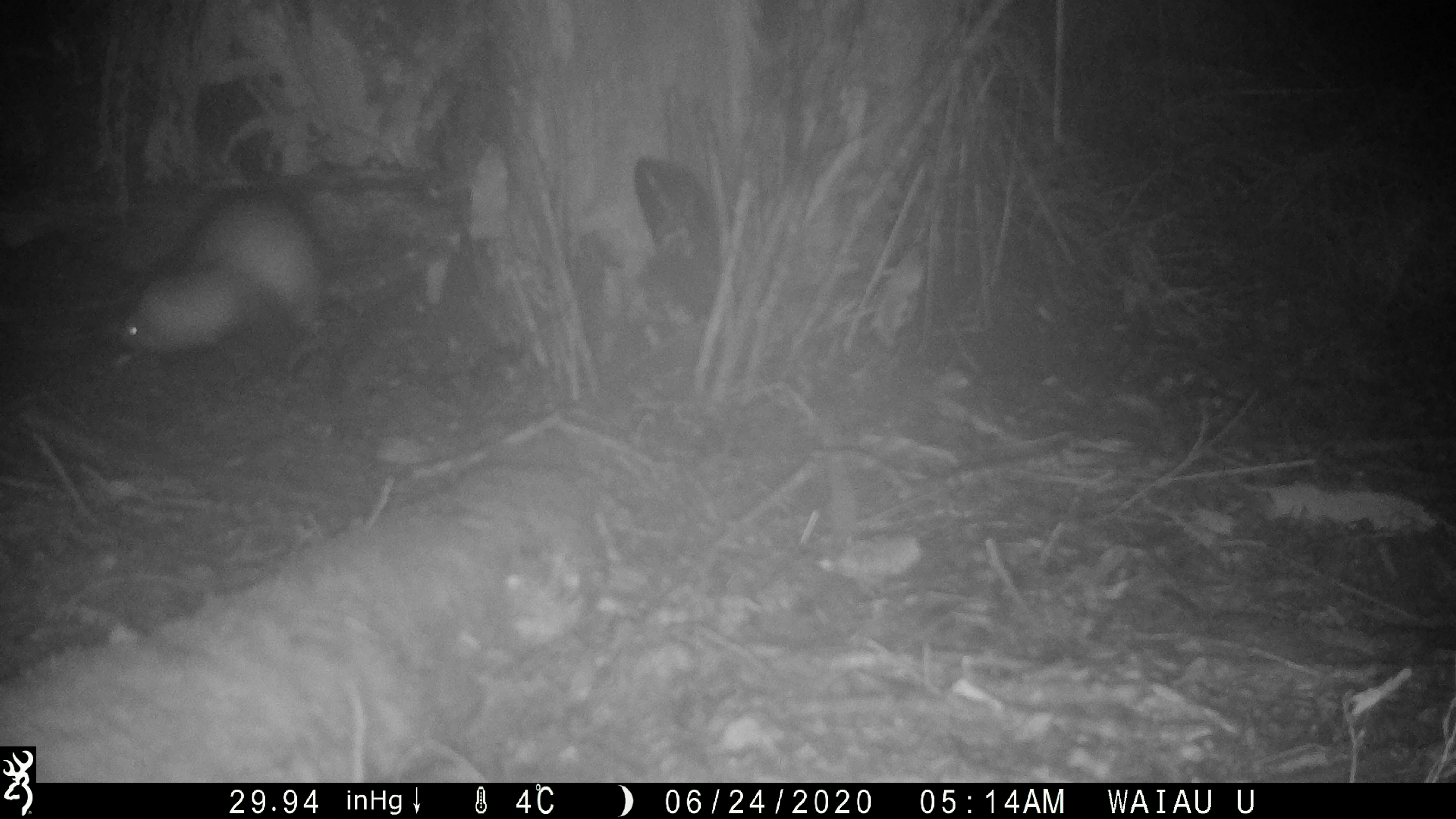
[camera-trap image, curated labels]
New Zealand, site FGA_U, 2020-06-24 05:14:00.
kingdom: Animalia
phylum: Chordata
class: Mammalia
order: Carnivora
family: Mustelidae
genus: Mustela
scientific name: Mustela furo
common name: ferret